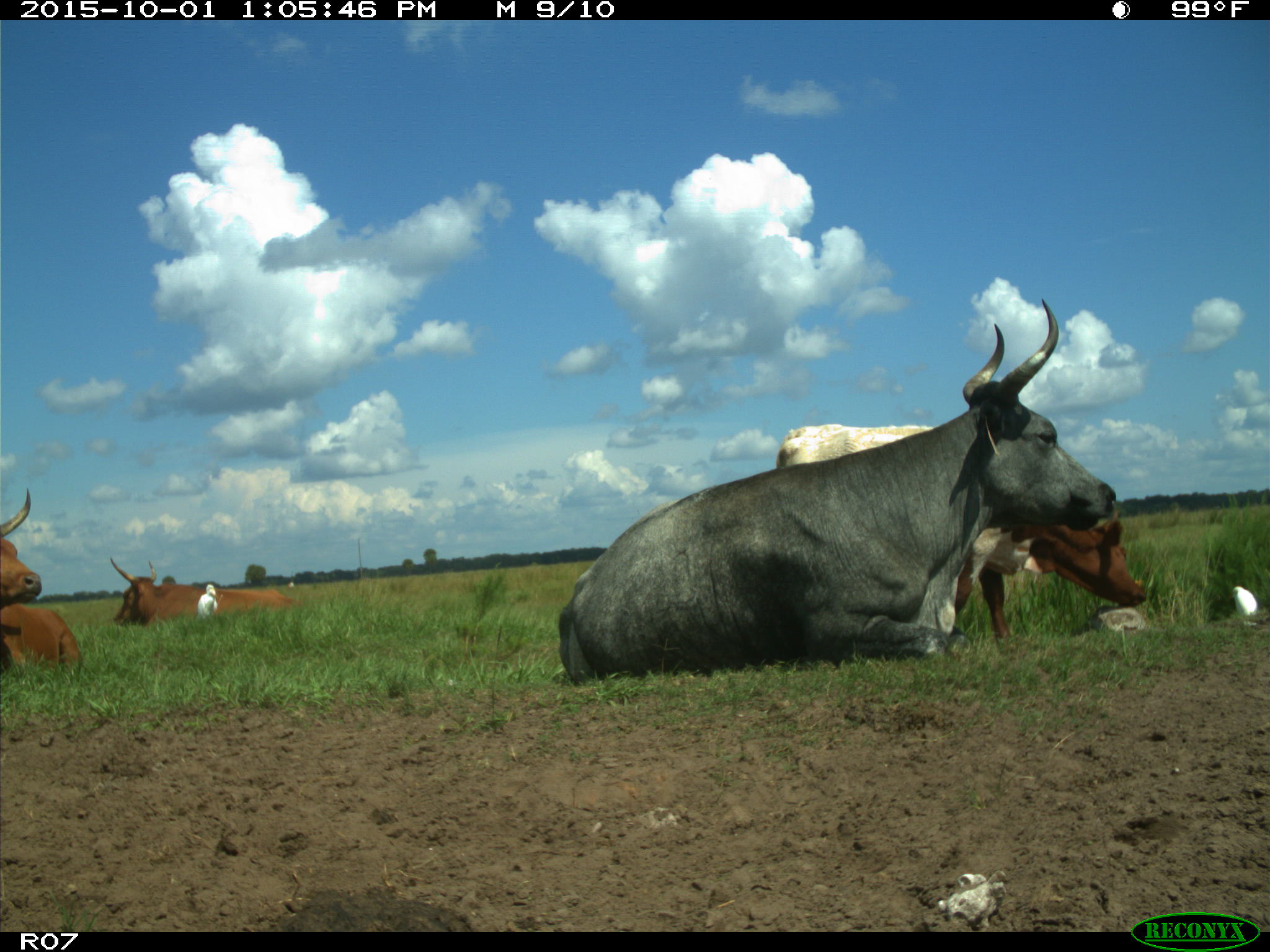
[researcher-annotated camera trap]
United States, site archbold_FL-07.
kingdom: Animalia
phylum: Chordata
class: Mammalia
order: Artiodactyla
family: Bovidae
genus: Bos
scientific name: Bos taurus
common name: domestic cow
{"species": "Bos taurus (domestic cow)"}